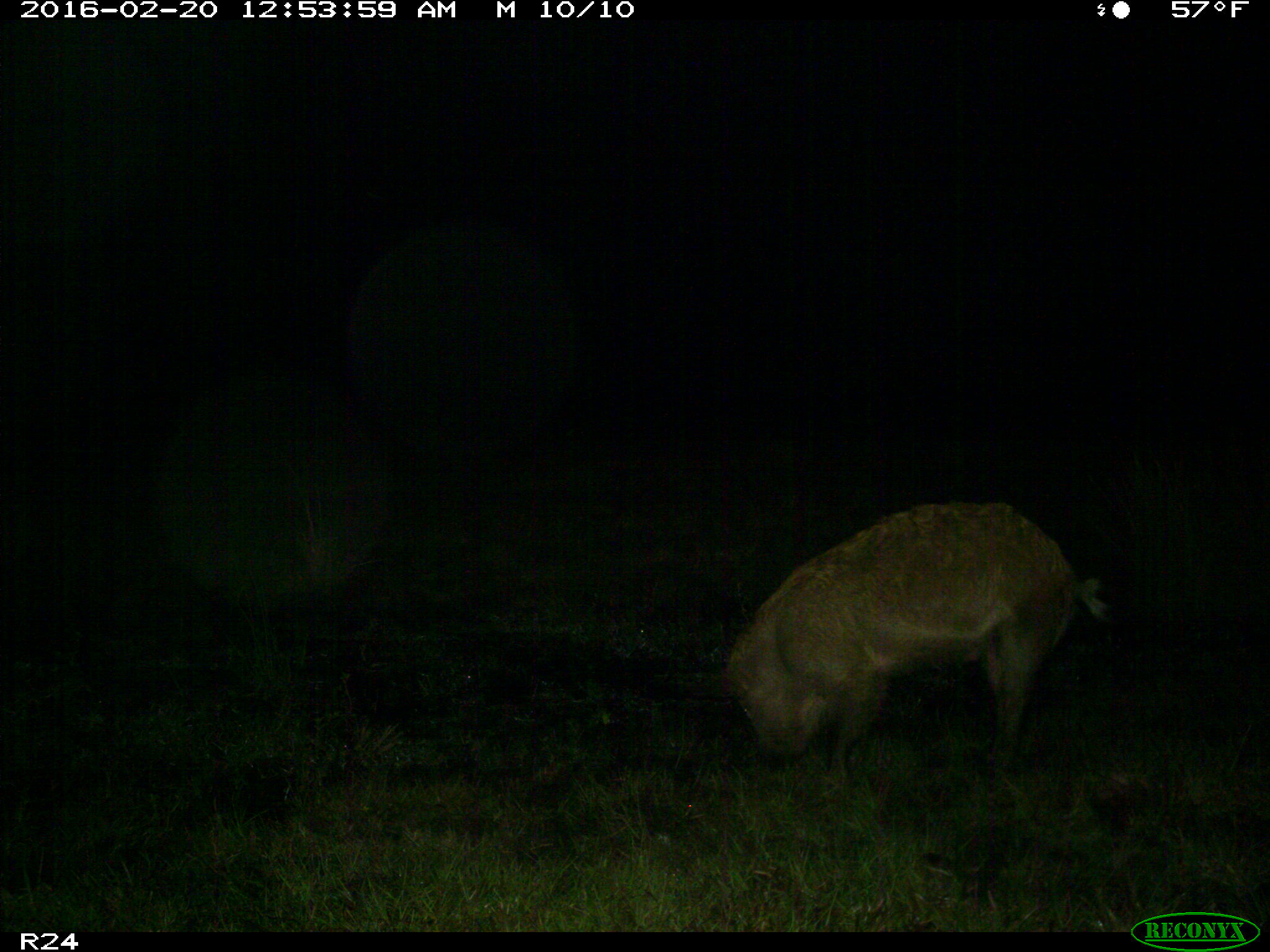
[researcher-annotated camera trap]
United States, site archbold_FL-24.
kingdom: Animalia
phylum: Chordata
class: Mammalia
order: Artiodactyla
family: Suidae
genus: Sus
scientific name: Sus scrofa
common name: wild boar